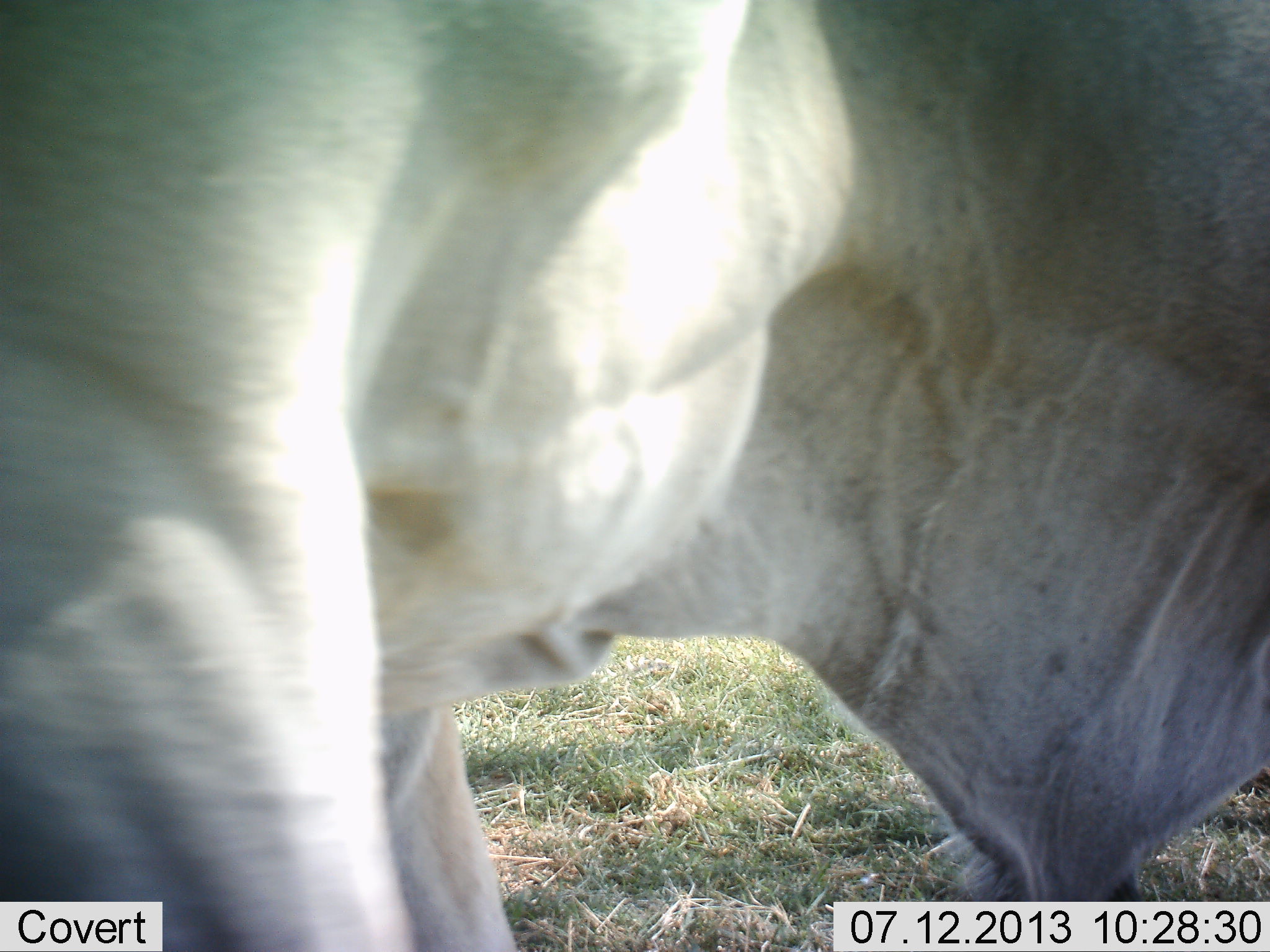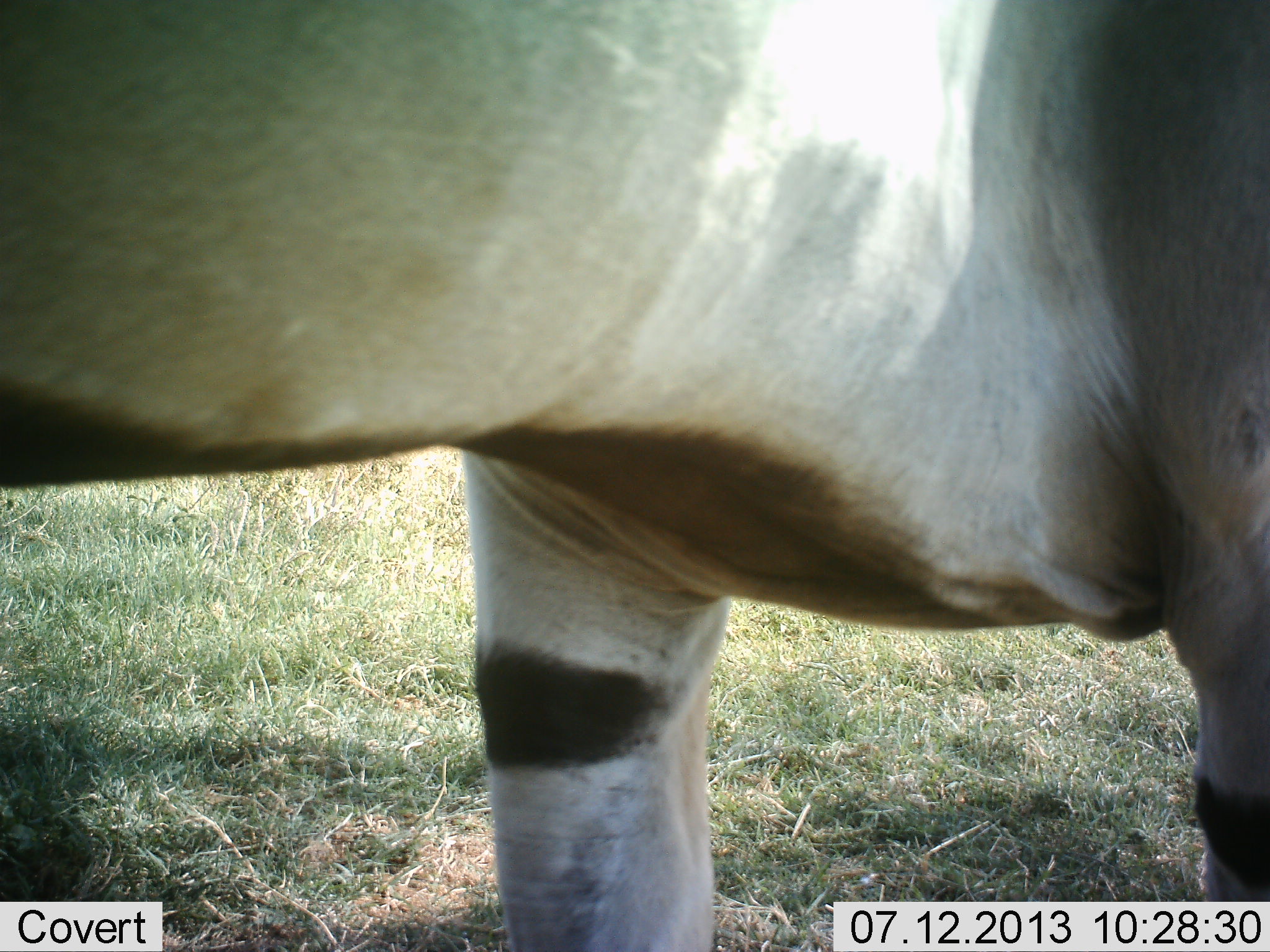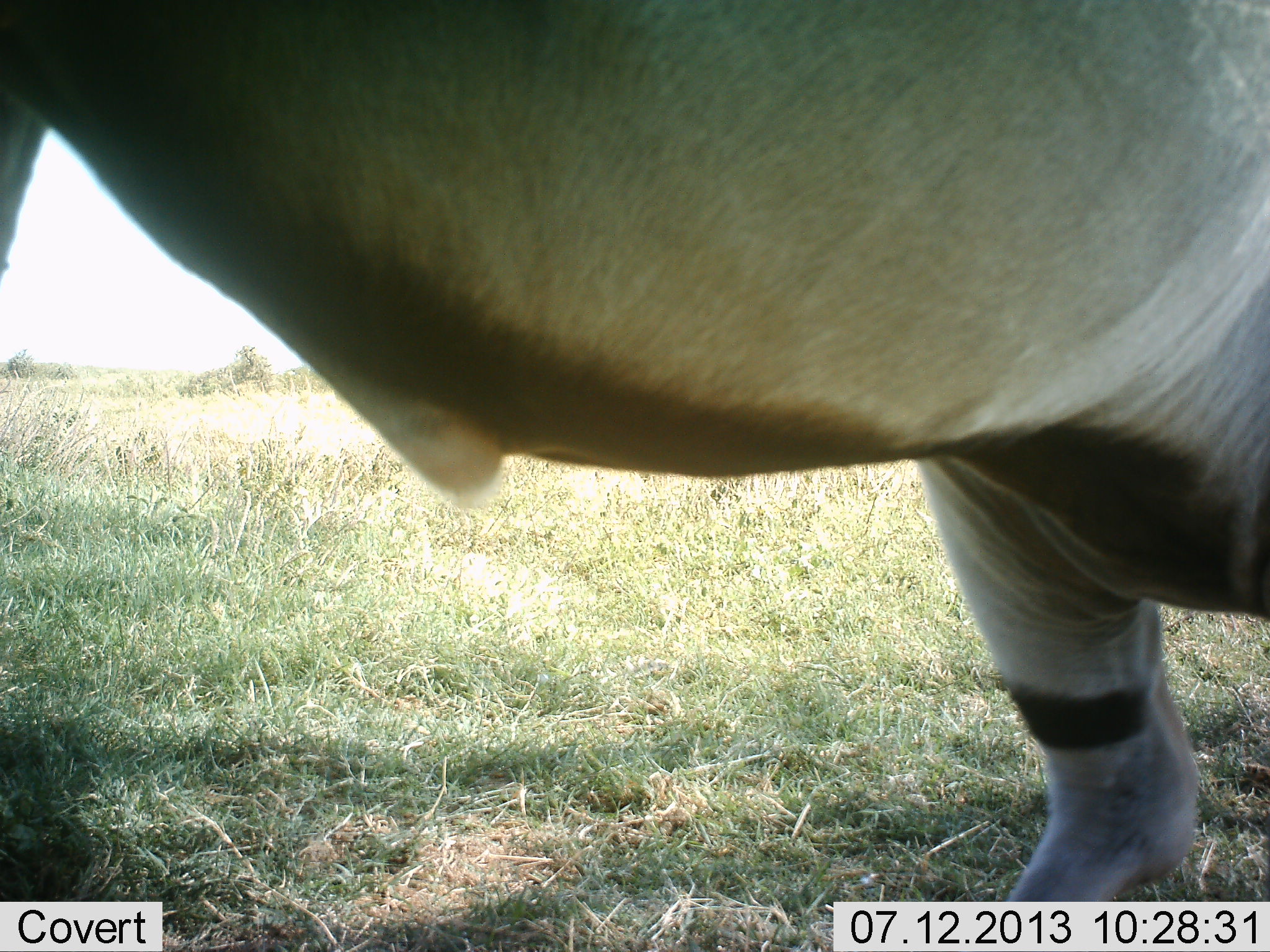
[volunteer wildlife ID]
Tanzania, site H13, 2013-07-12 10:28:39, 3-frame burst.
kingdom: Animalia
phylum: Chordata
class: Mammalia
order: Artiodactyla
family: Bovidae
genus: Tragelaphus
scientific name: Tragelaphus oryx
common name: eland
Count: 1.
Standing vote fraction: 40%.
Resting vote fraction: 0%.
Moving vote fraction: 70%.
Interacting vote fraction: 0%.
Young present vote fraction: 0%.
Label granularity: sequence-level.